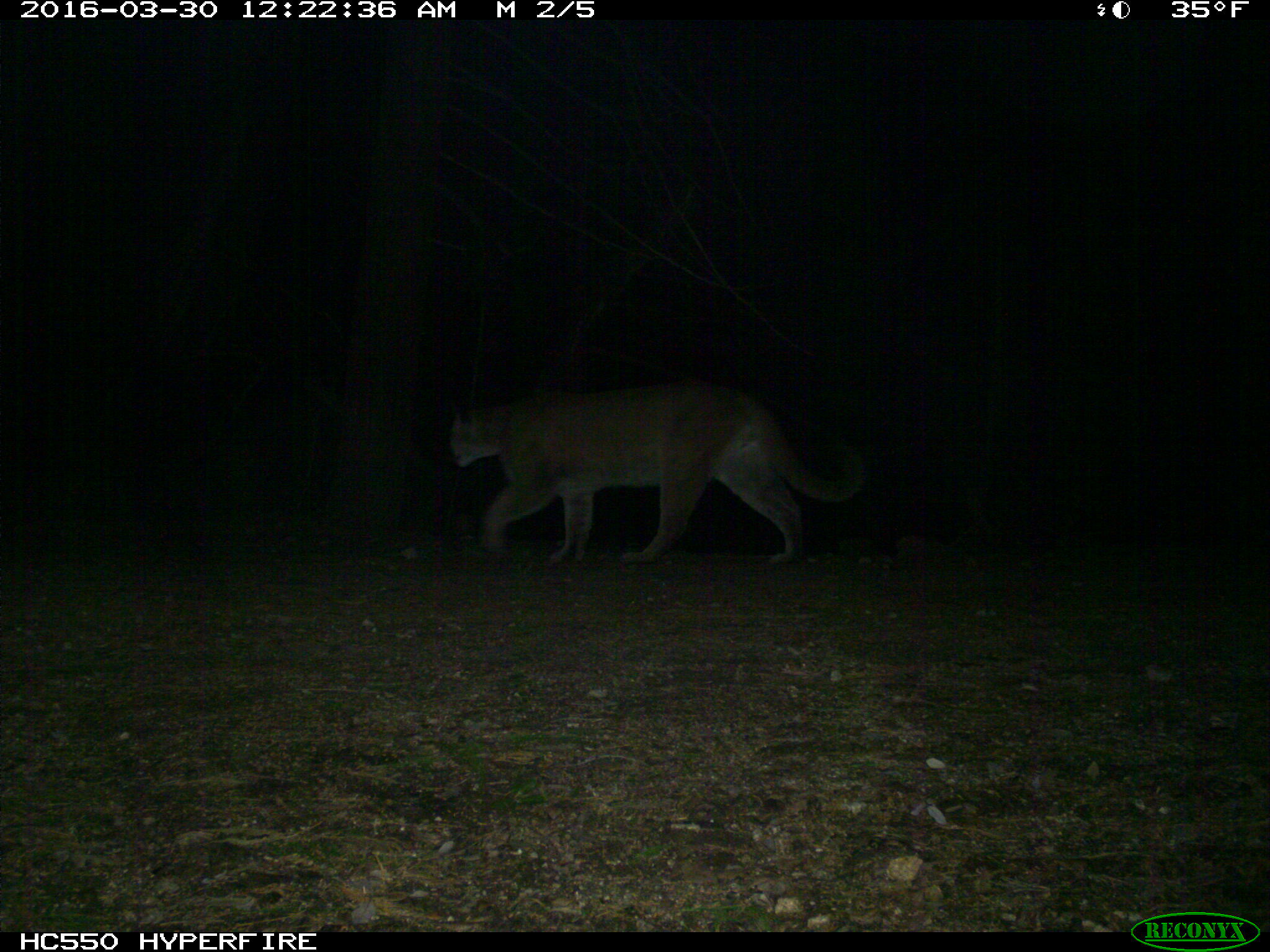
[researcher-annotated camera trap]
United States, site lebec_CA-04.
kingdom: Animalia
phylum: Chordata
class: Mammalia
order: Carnivora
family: Felidae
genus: Puma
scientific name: Puma concolor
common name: mountain lion